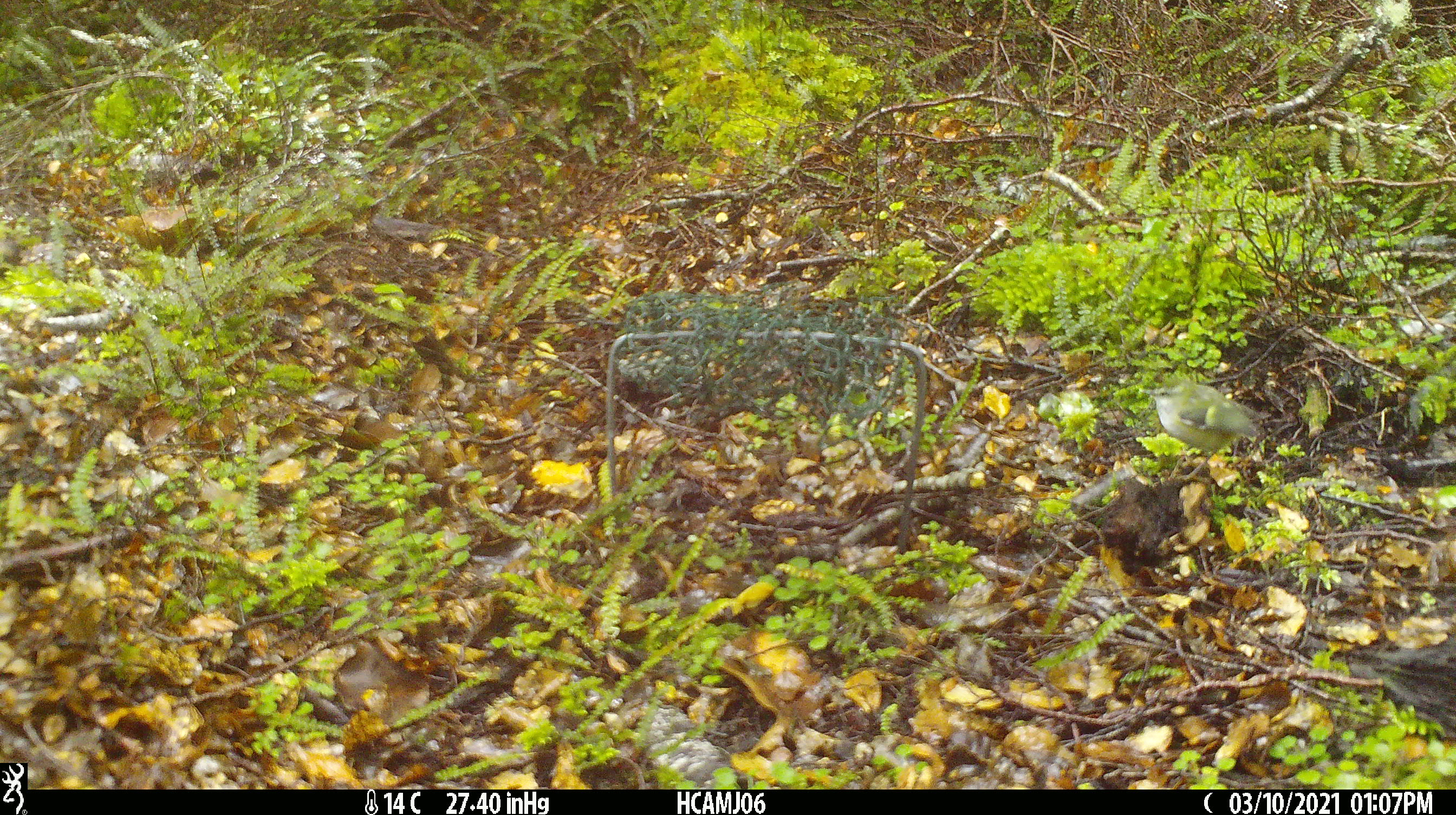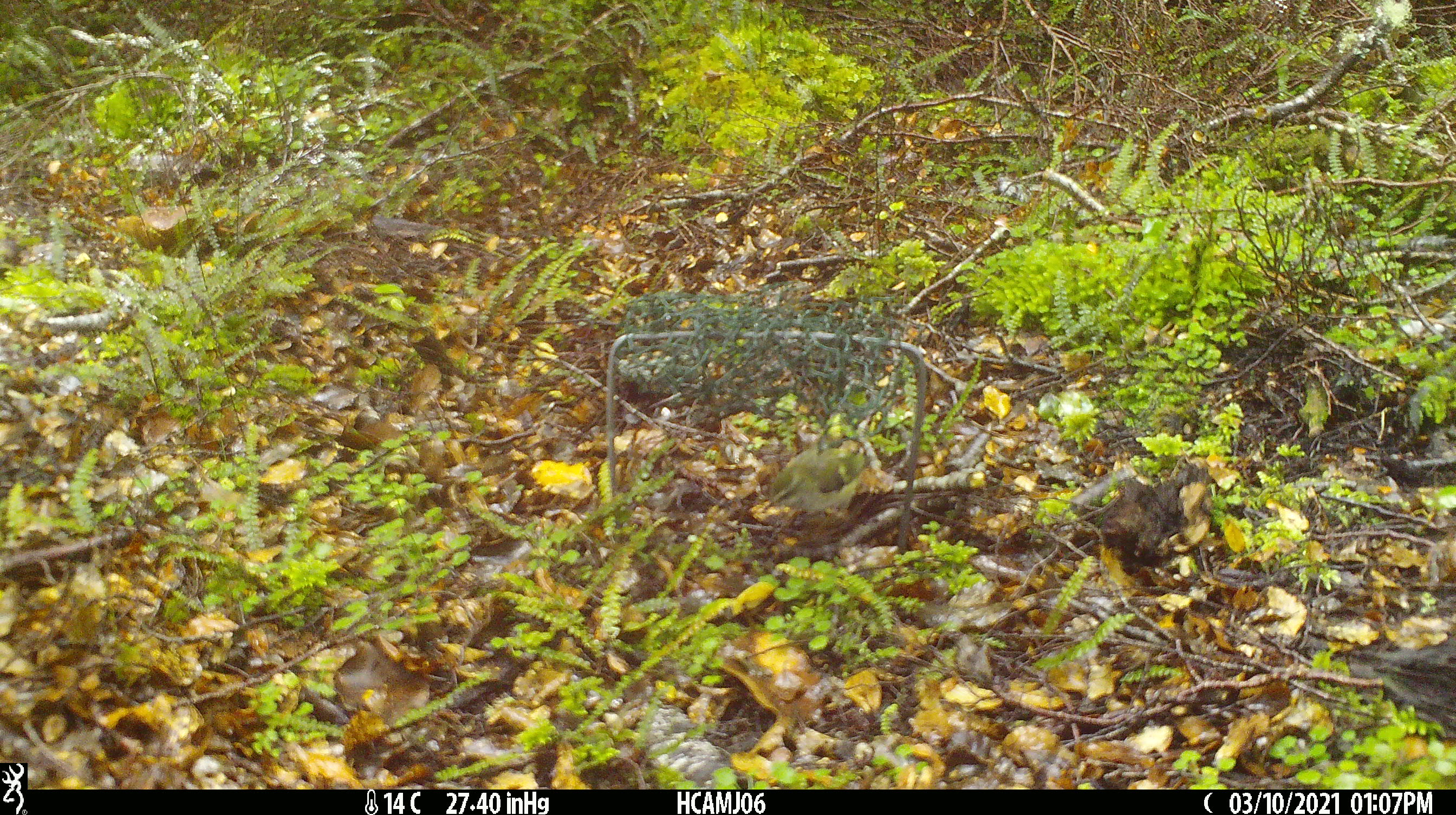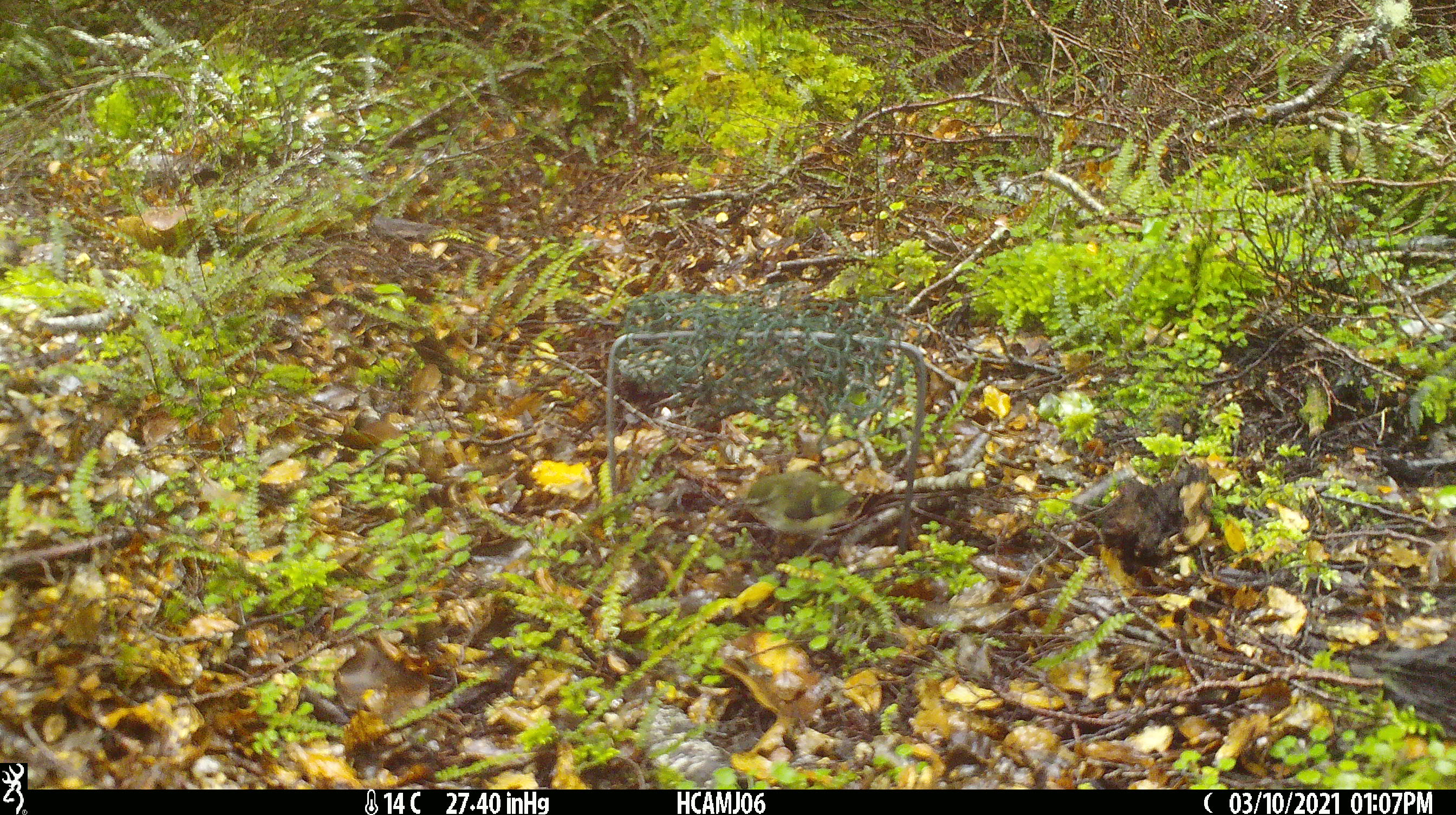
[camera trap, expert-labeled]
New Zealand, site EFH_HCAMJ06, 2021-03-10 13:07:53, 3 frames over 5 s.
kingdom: Animalia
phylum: Chordata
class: Aves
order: Passeriformes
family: Acanthisittidae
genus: Acanthisitta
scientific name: Acanthisitta chloris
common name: rifleman